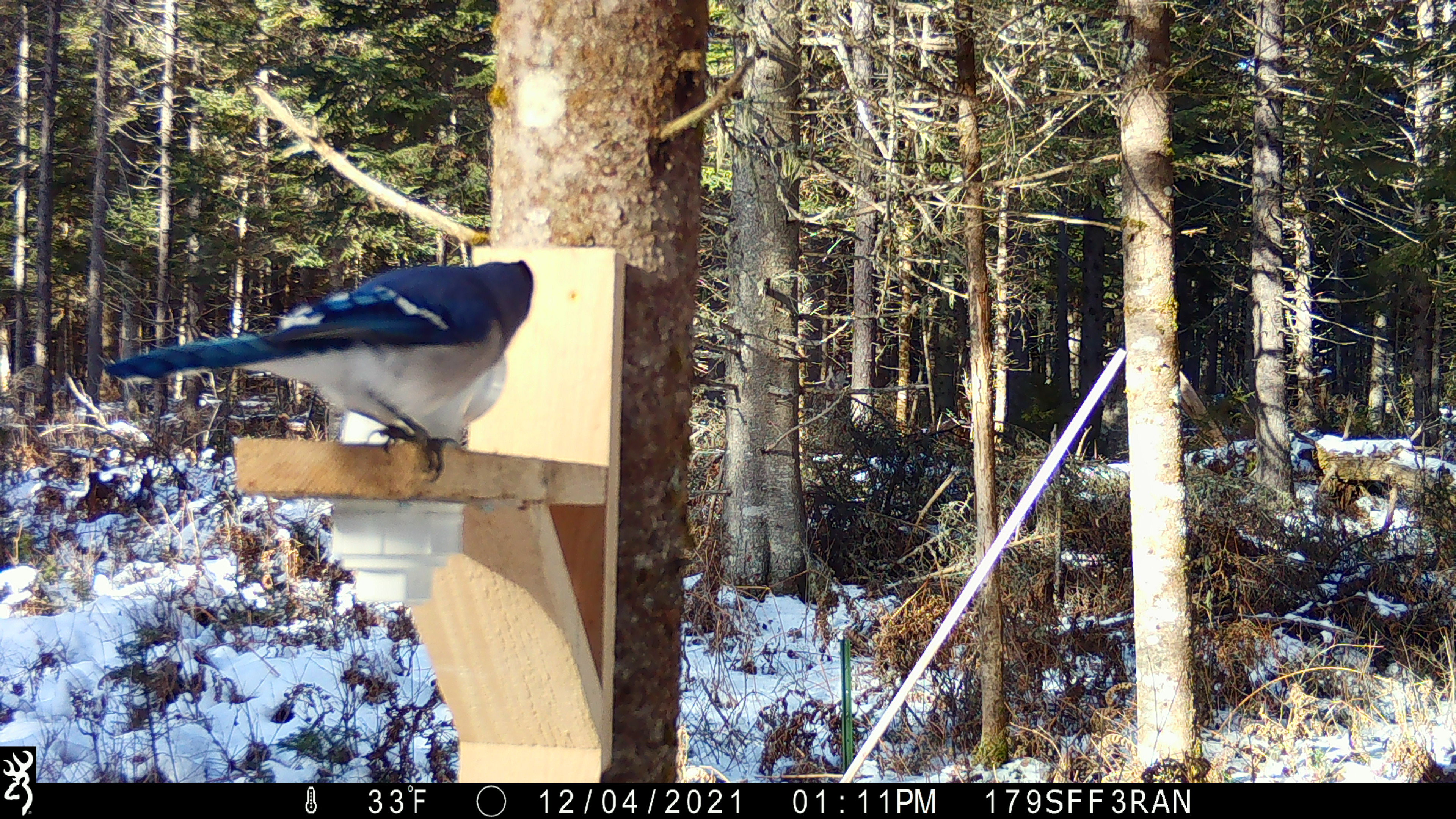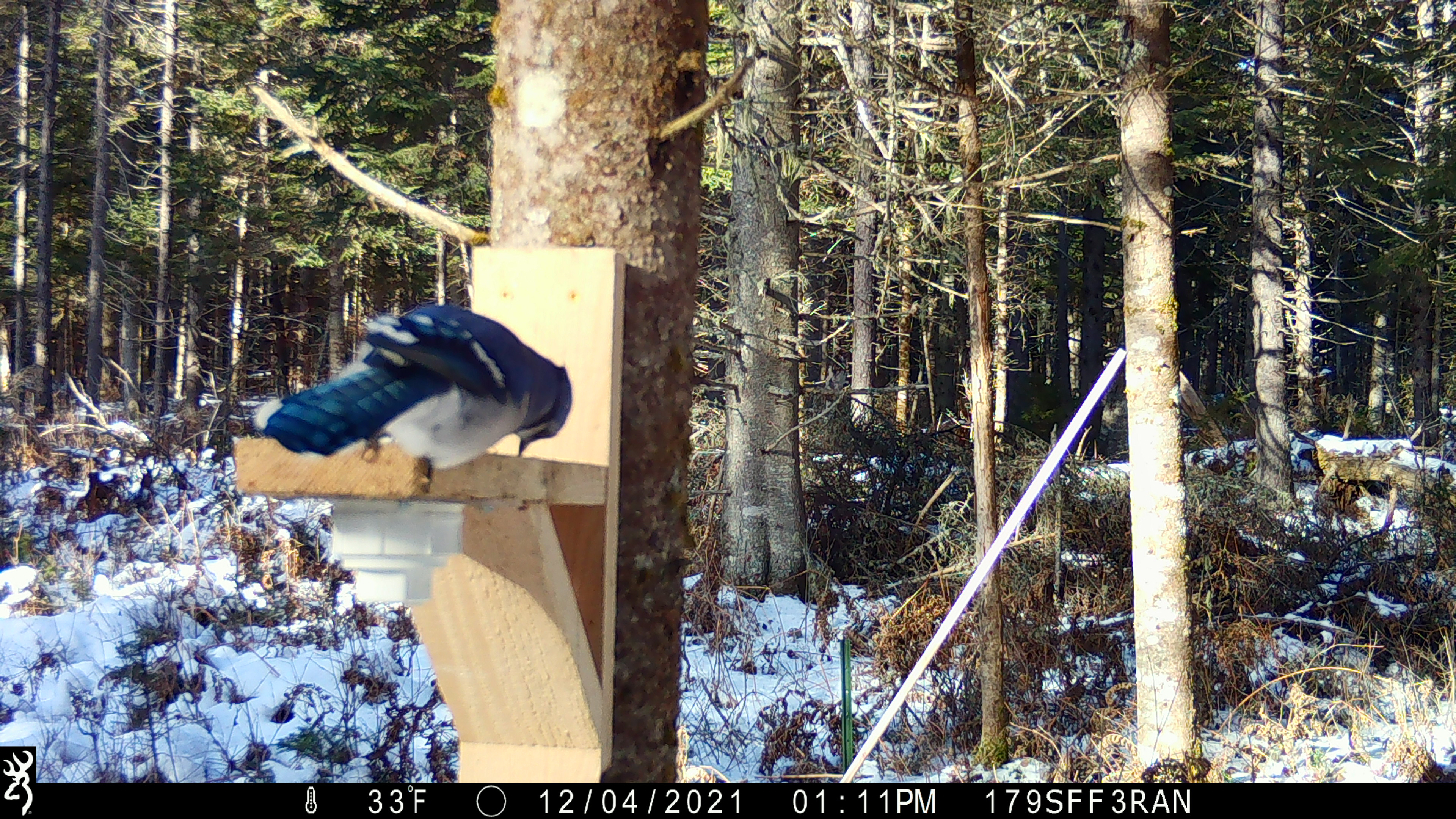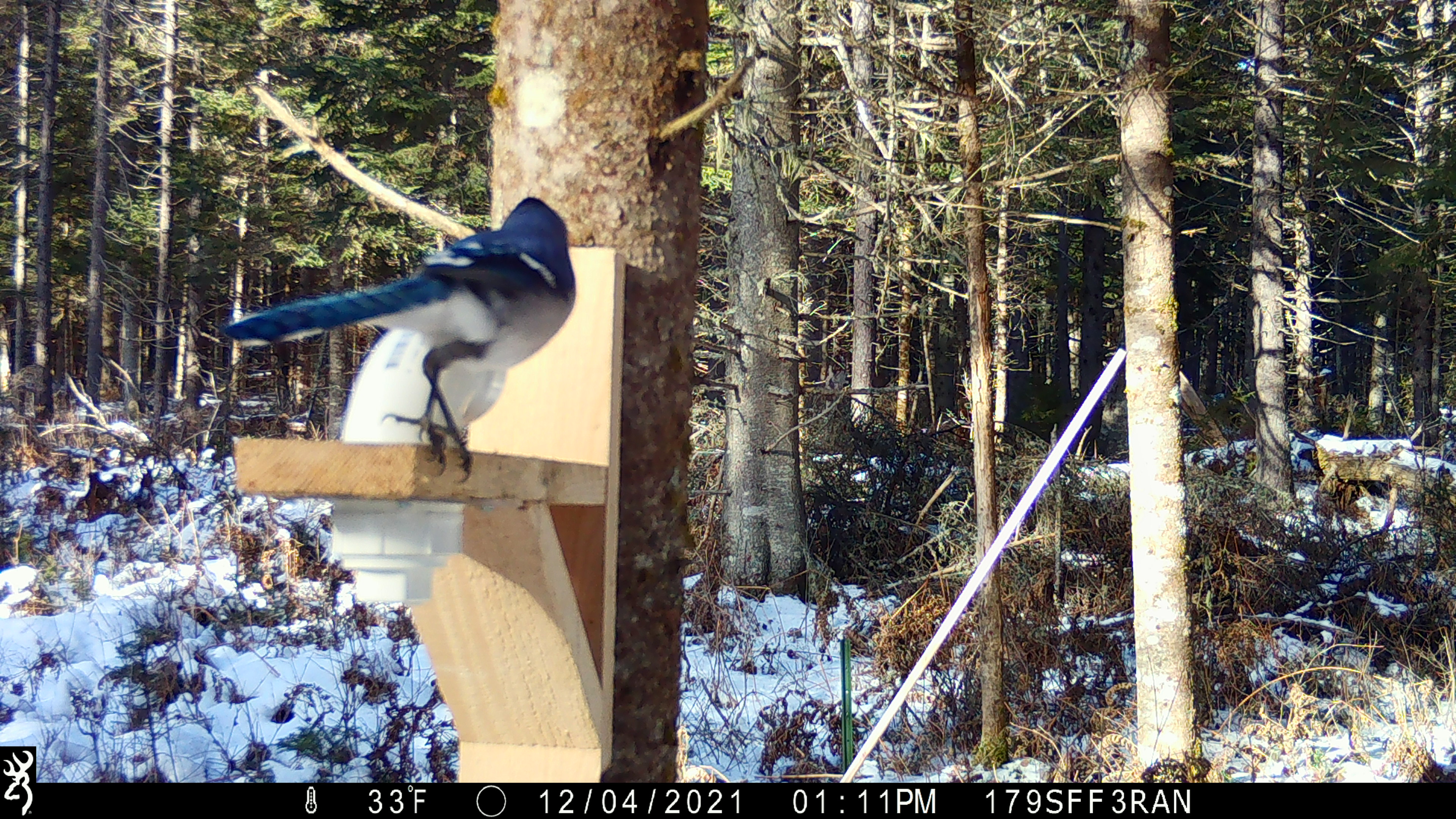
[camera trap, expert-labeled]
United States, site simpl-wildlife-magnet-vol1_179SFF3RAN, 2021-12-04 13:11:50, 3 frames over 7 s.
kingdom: Animalia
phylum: Chordata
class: Aves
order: Passeriformes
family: Corvidae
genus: Cyanocitta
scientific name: Cyanocitta cristata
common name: blue jay